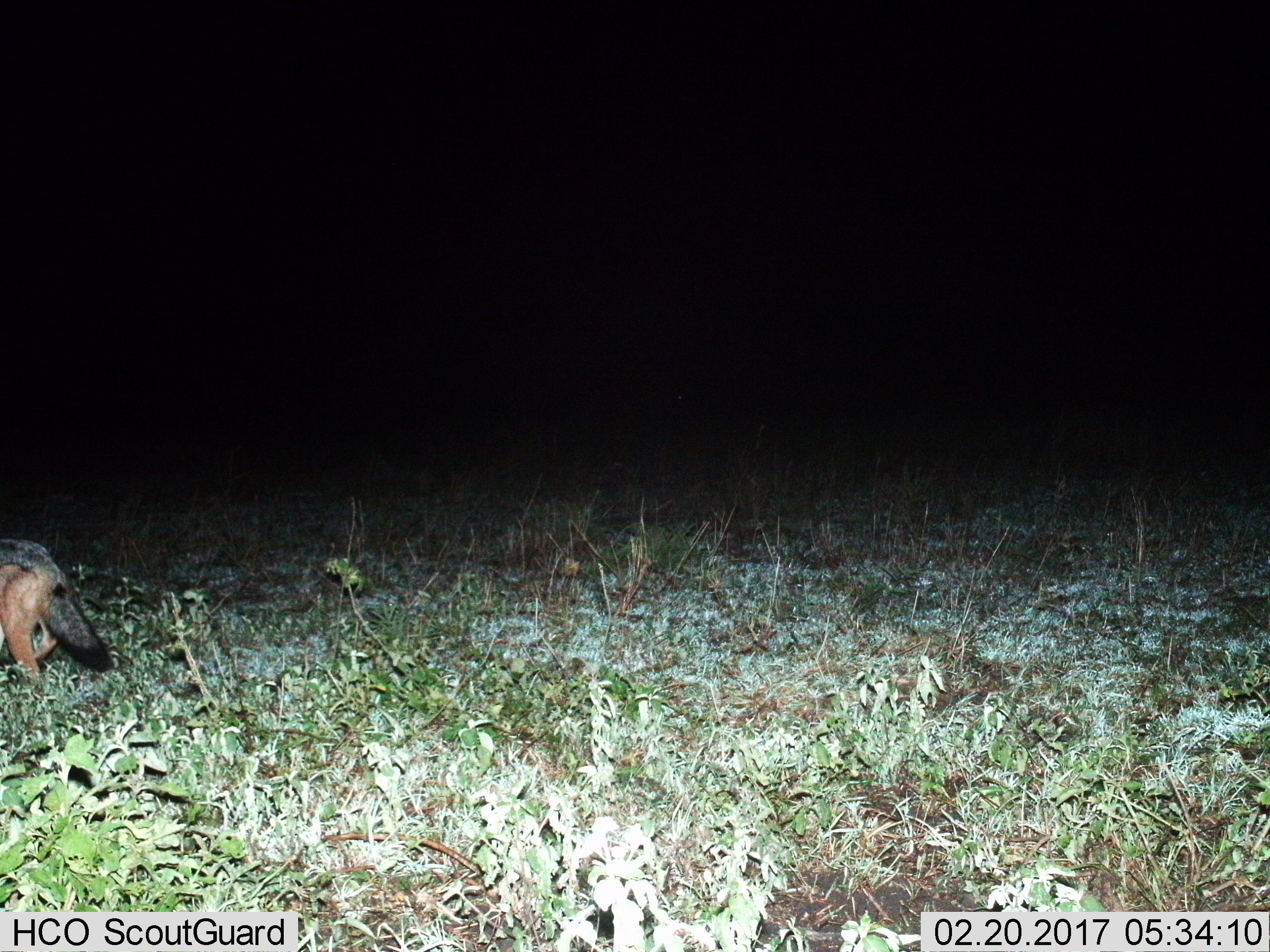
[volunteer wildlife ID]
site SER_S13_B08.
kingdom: Animalia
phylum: Chordata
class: Mammalia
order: Carnivora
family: Canidae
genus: Lupulella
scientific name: Lupulella mesomelas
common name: black-backed jackal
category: jackalblackbacked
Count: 1.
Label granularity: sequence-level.